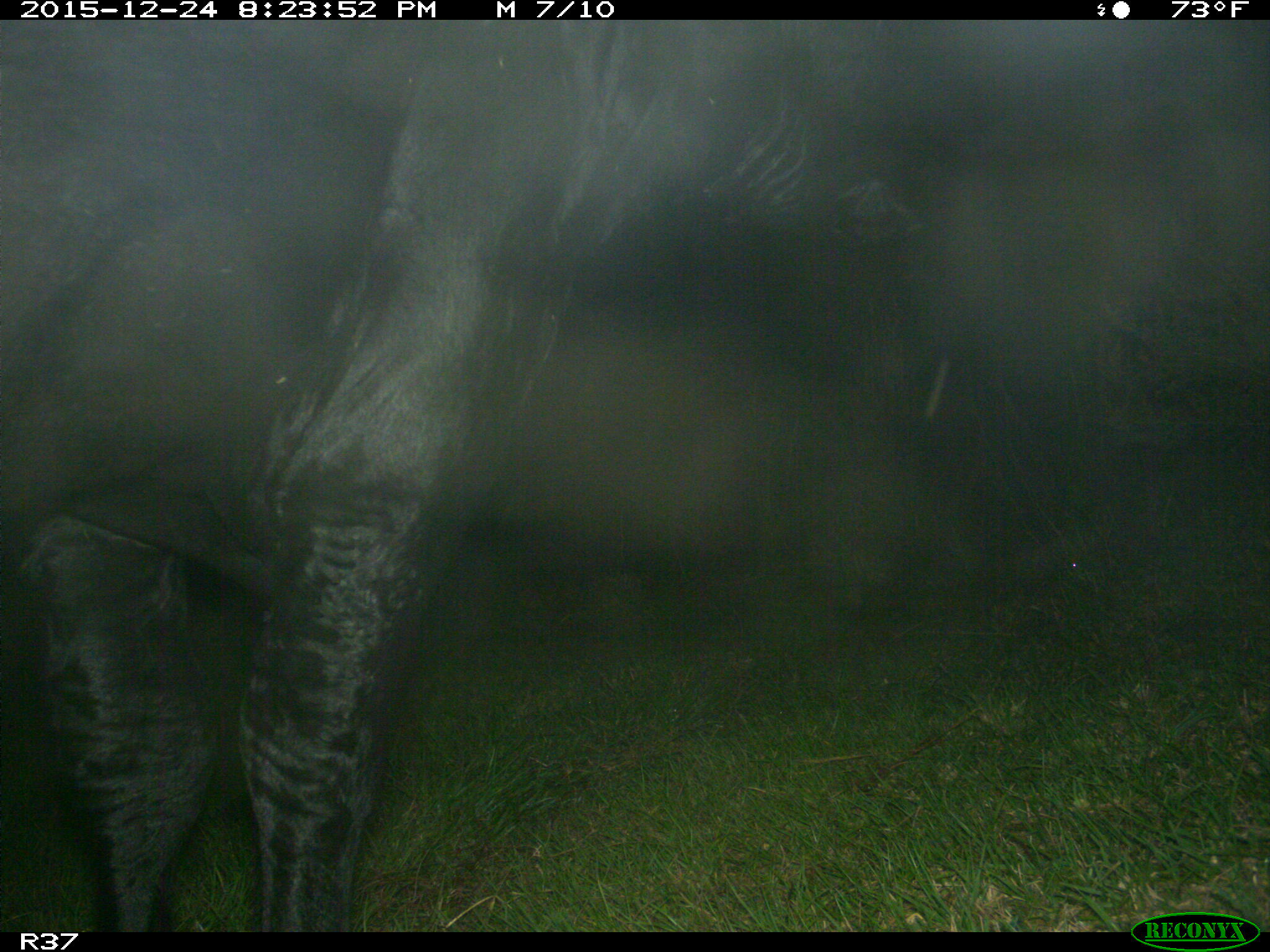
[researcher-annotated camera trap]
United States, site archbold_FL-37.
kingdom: Animalia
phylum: Chordata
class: Mammalia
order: Artiodactyla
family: Bovidae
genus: Bos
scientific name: Bos taurus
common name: domestic cow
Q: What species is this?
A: Bos taurus (domestic cow).